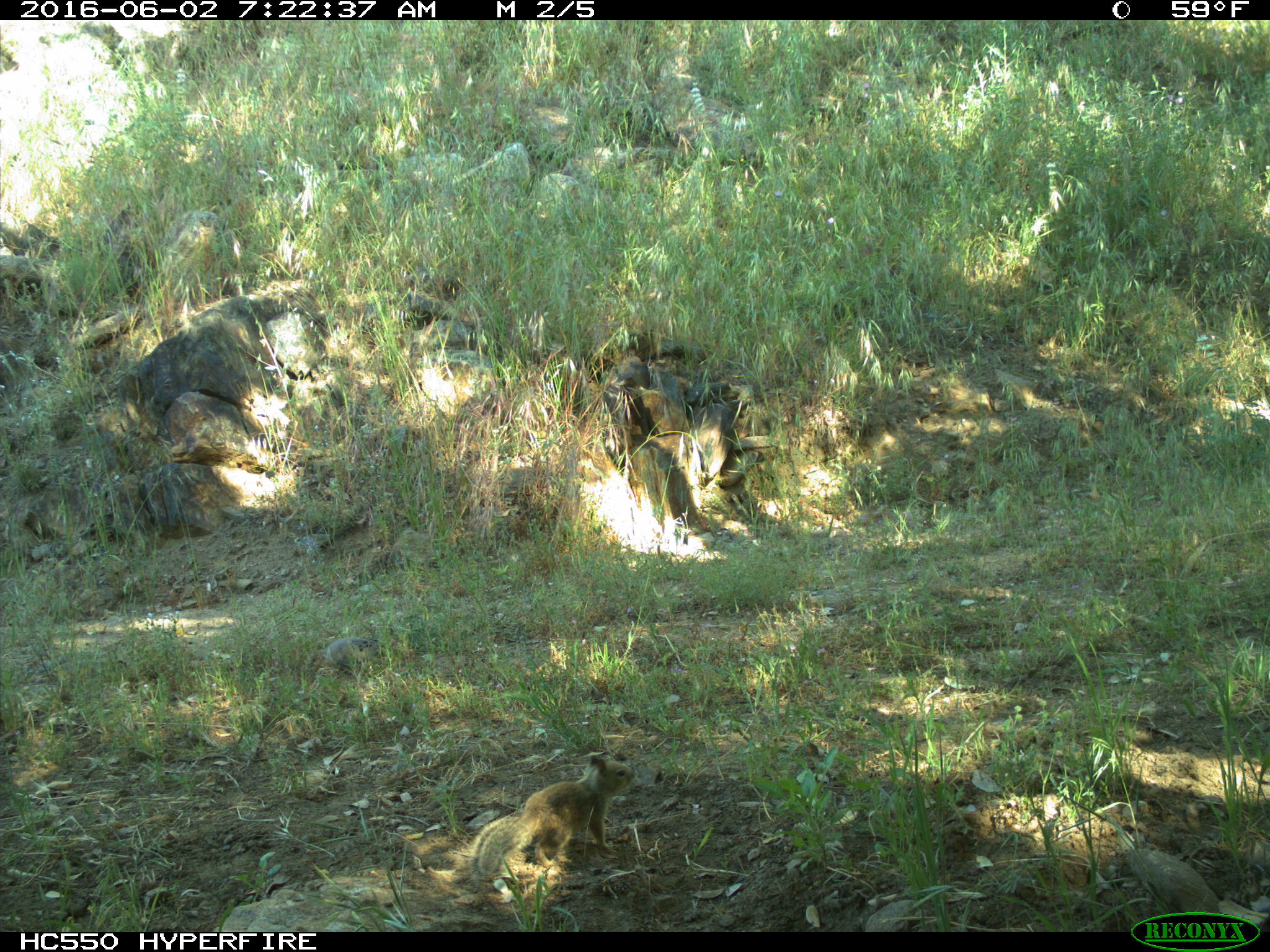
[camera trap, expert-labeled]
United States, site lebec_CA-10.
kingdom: Animalia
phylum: Chordata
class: Aves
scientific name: Aves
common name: birds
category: unidentified bird